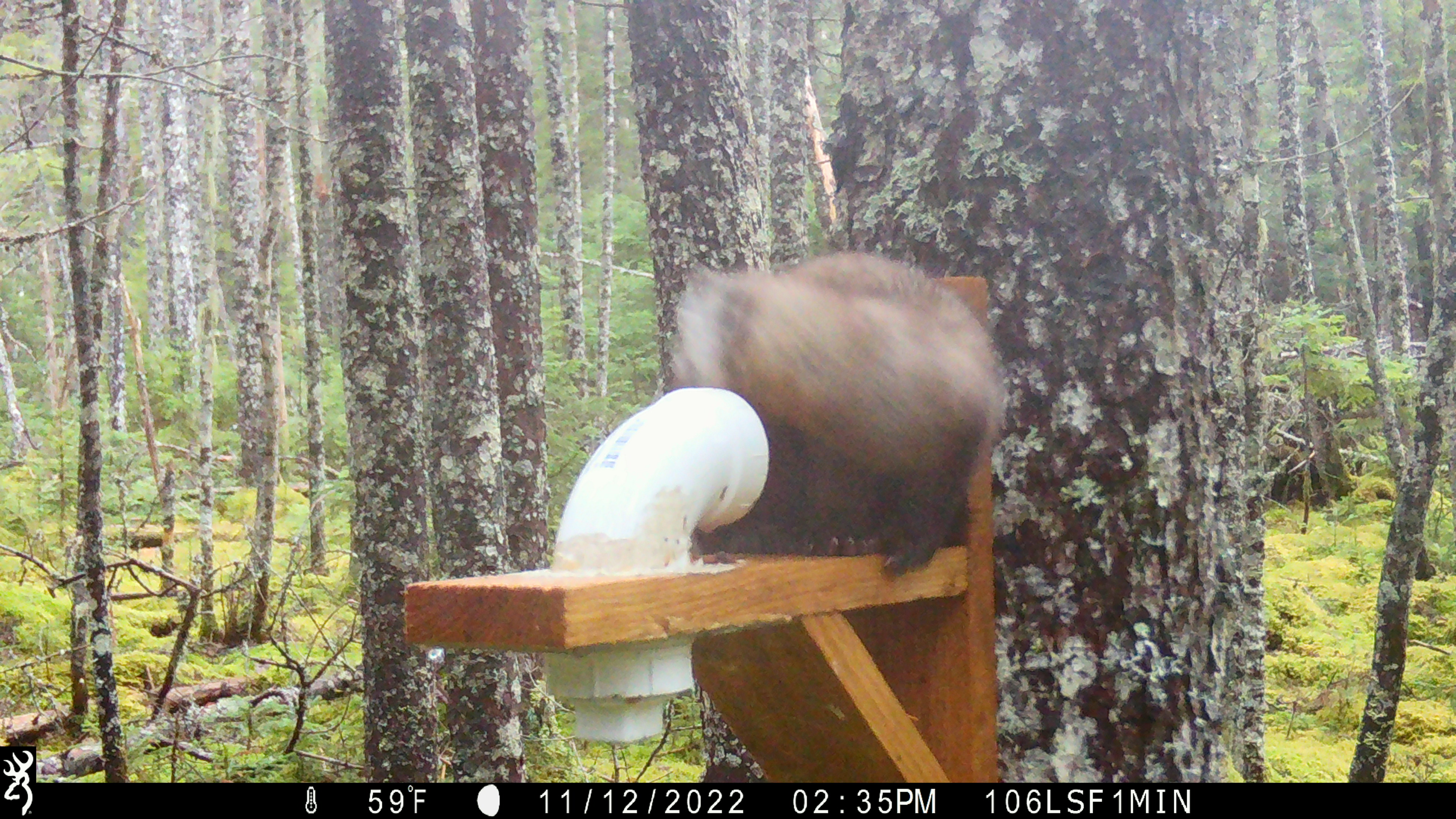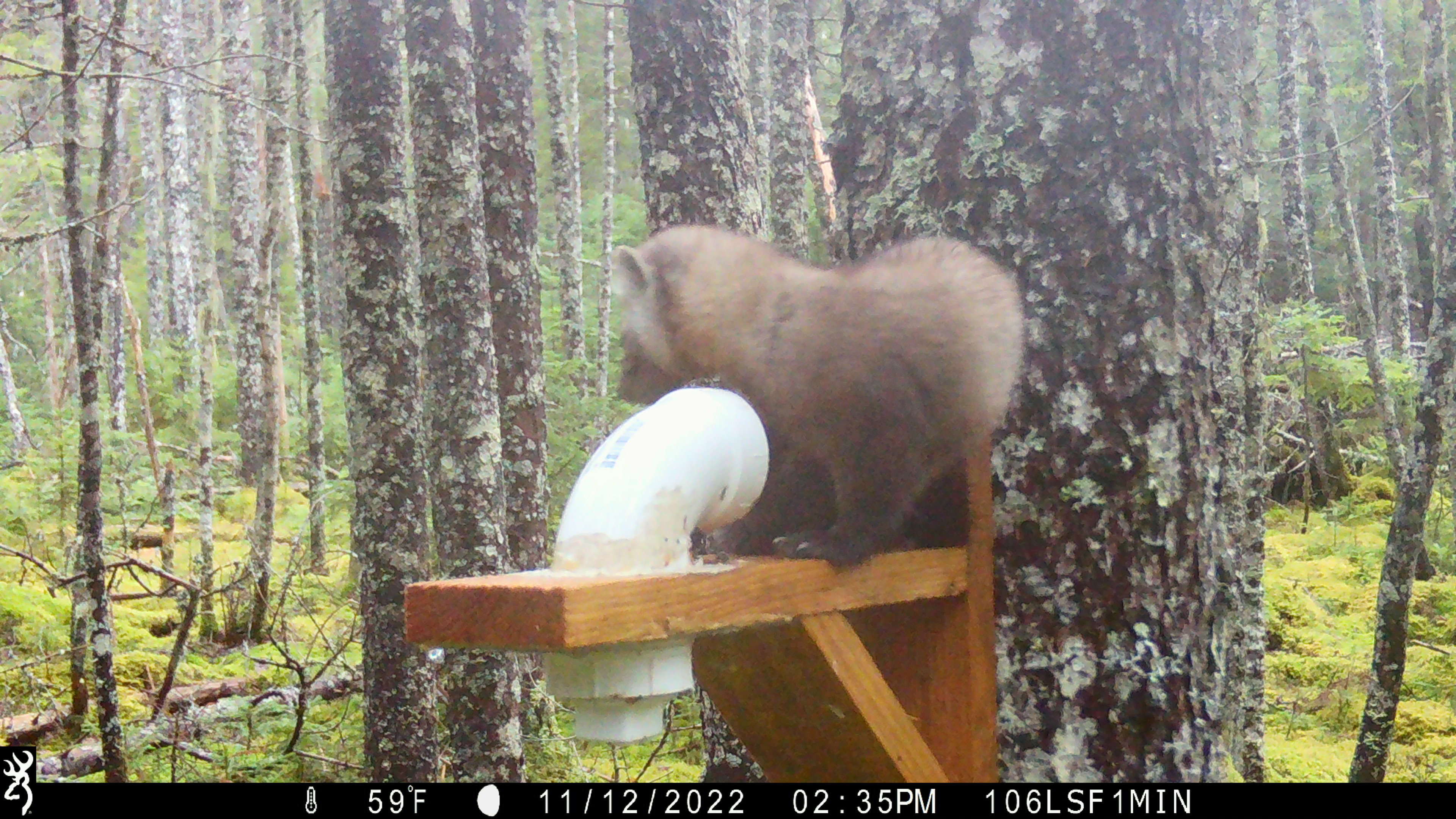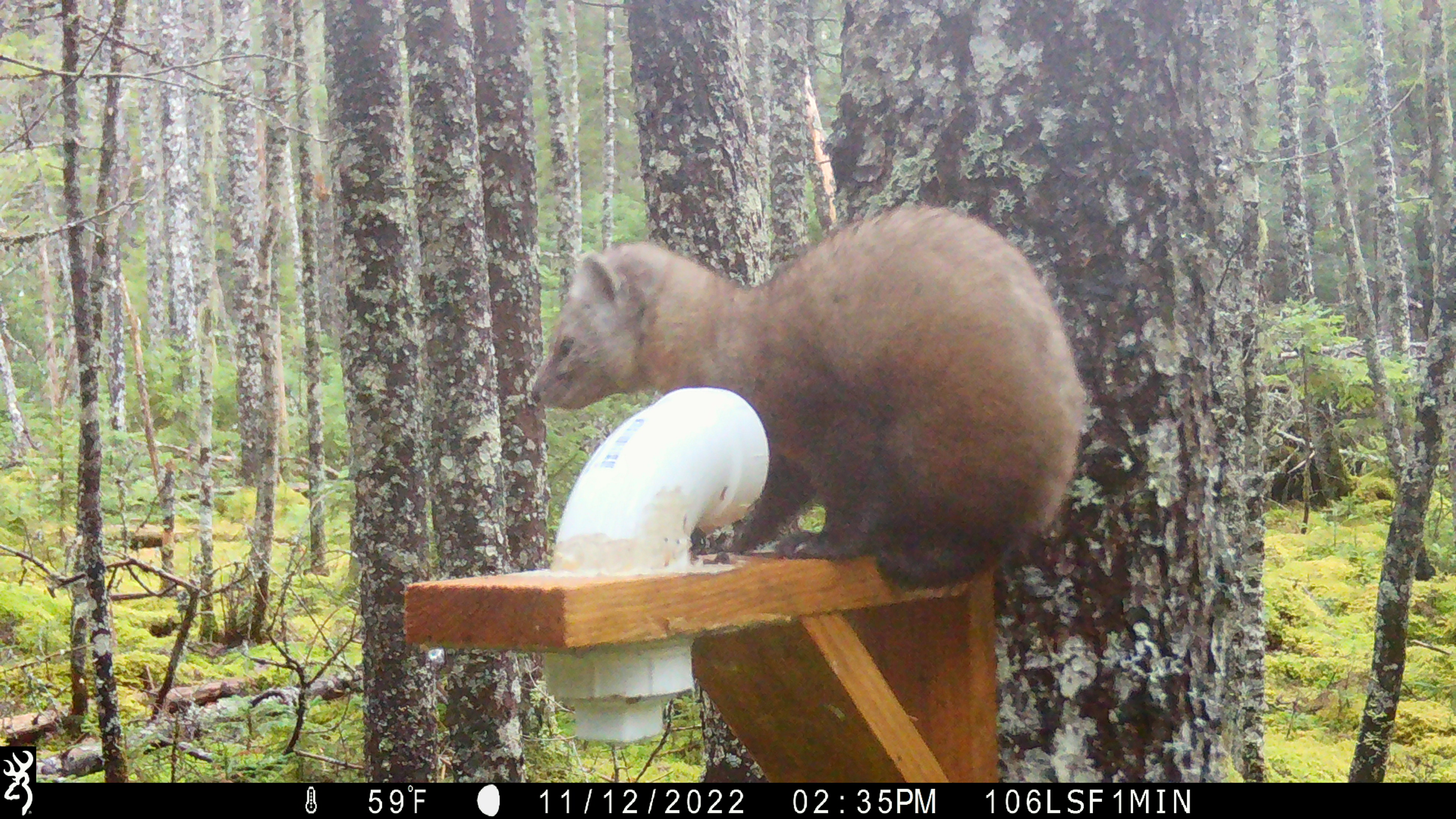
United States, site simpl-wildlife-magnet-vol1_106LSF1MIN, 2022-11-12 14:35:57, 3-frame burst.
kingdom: Animalia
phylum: Chordata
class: Mammalia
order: Carnivora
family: Mustelidae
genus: Martes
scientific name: Martes americana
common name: american marten